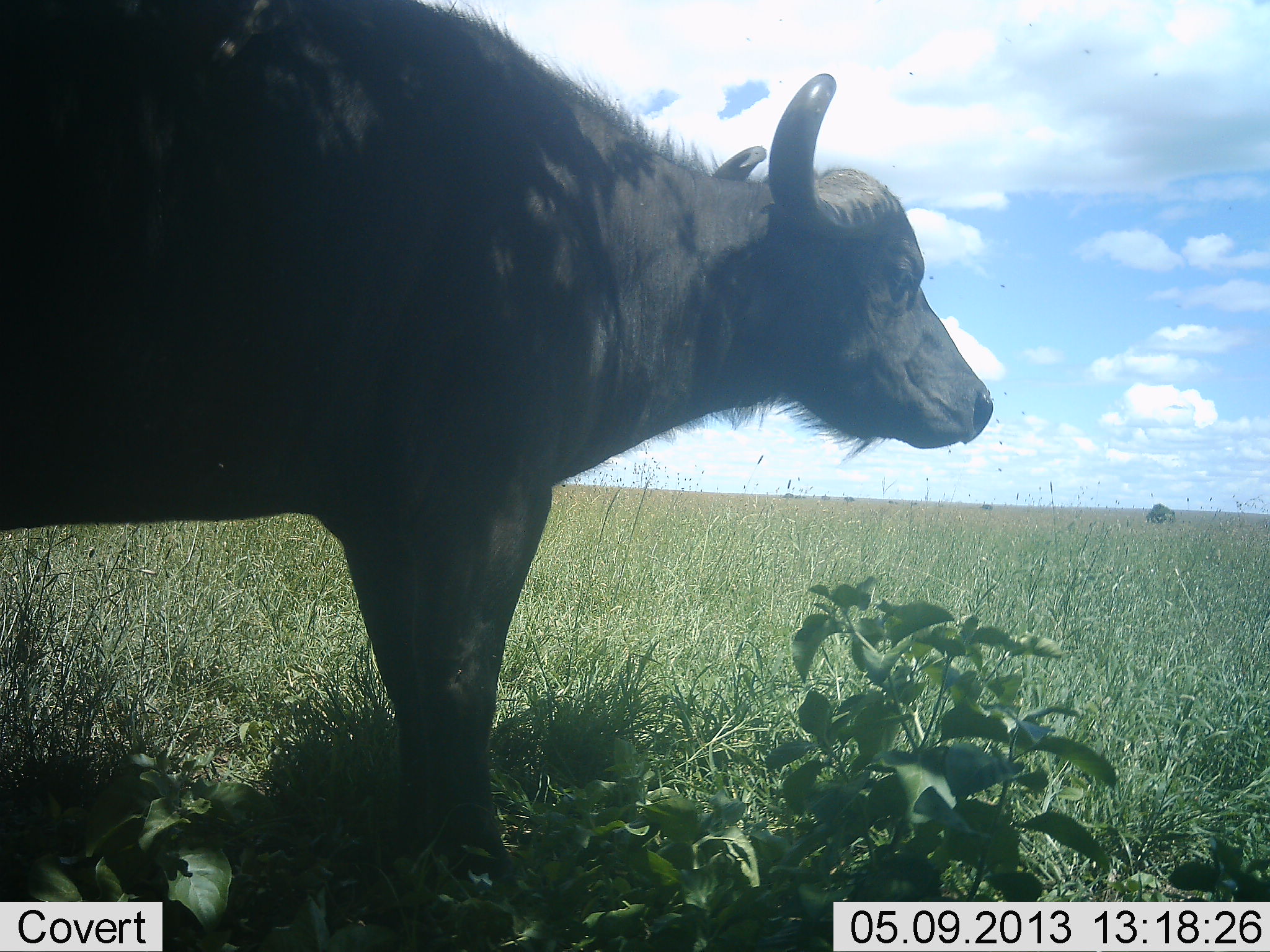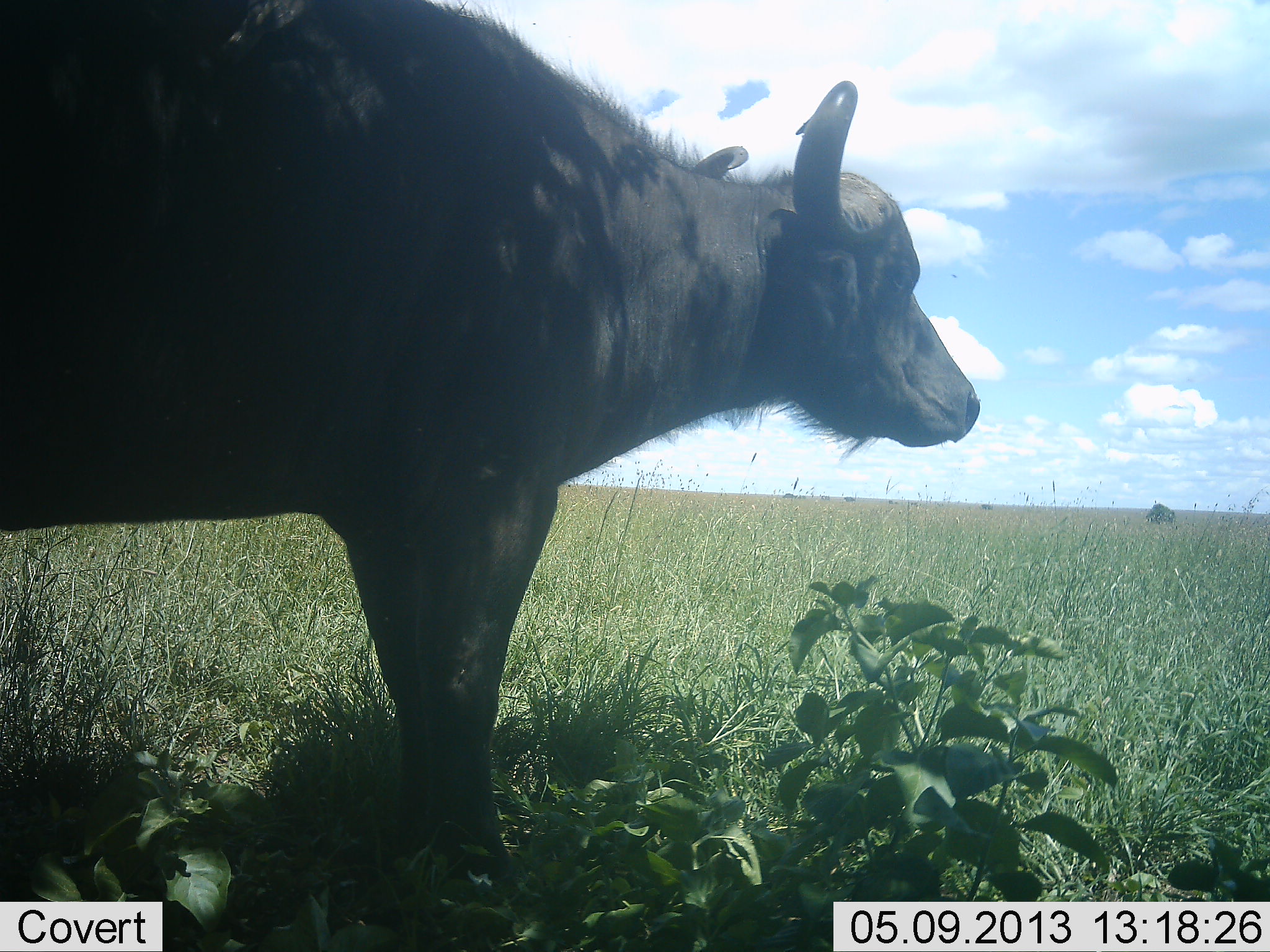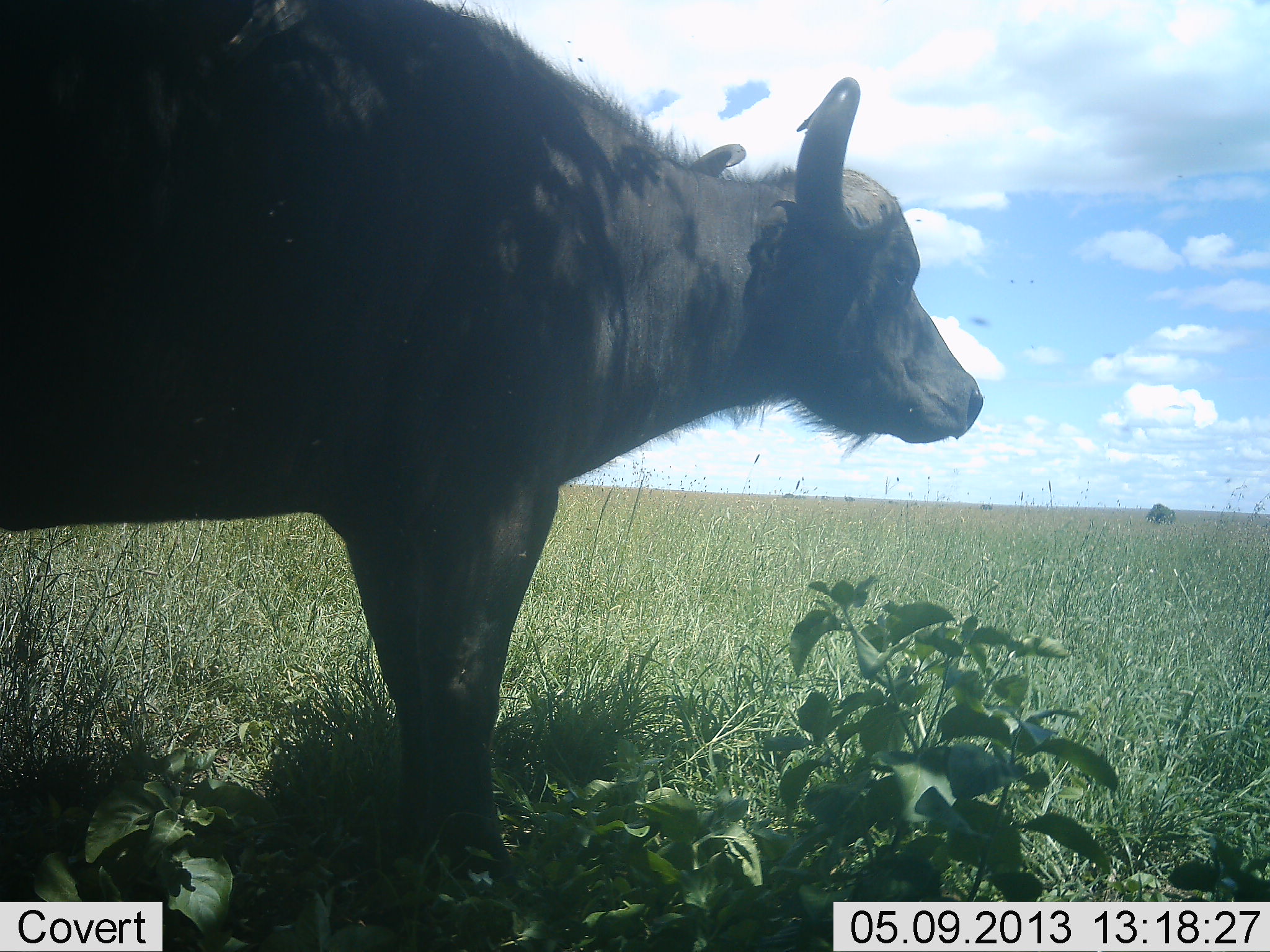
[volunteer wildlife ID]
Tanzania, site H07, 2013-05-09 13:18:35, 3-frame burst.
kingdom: Animalia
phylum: Chordata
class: Mammalia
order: Artiodactyla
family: Bovidae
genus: Syncerus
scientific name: Syncerus caffer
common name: cape buffalo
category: buffalo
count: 1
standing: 90%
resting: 3%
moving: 3%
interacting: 0%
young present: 0%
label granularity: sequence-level